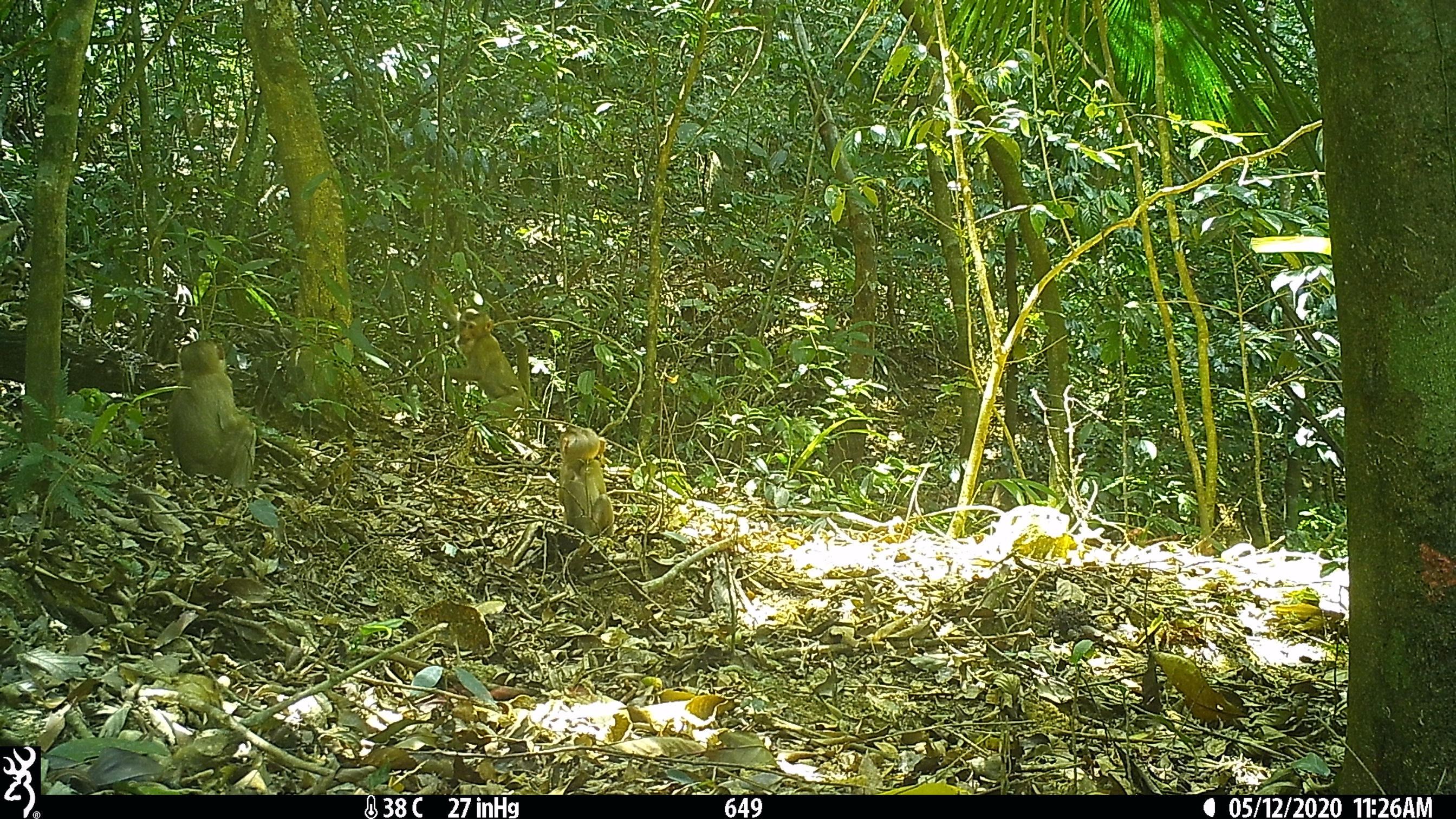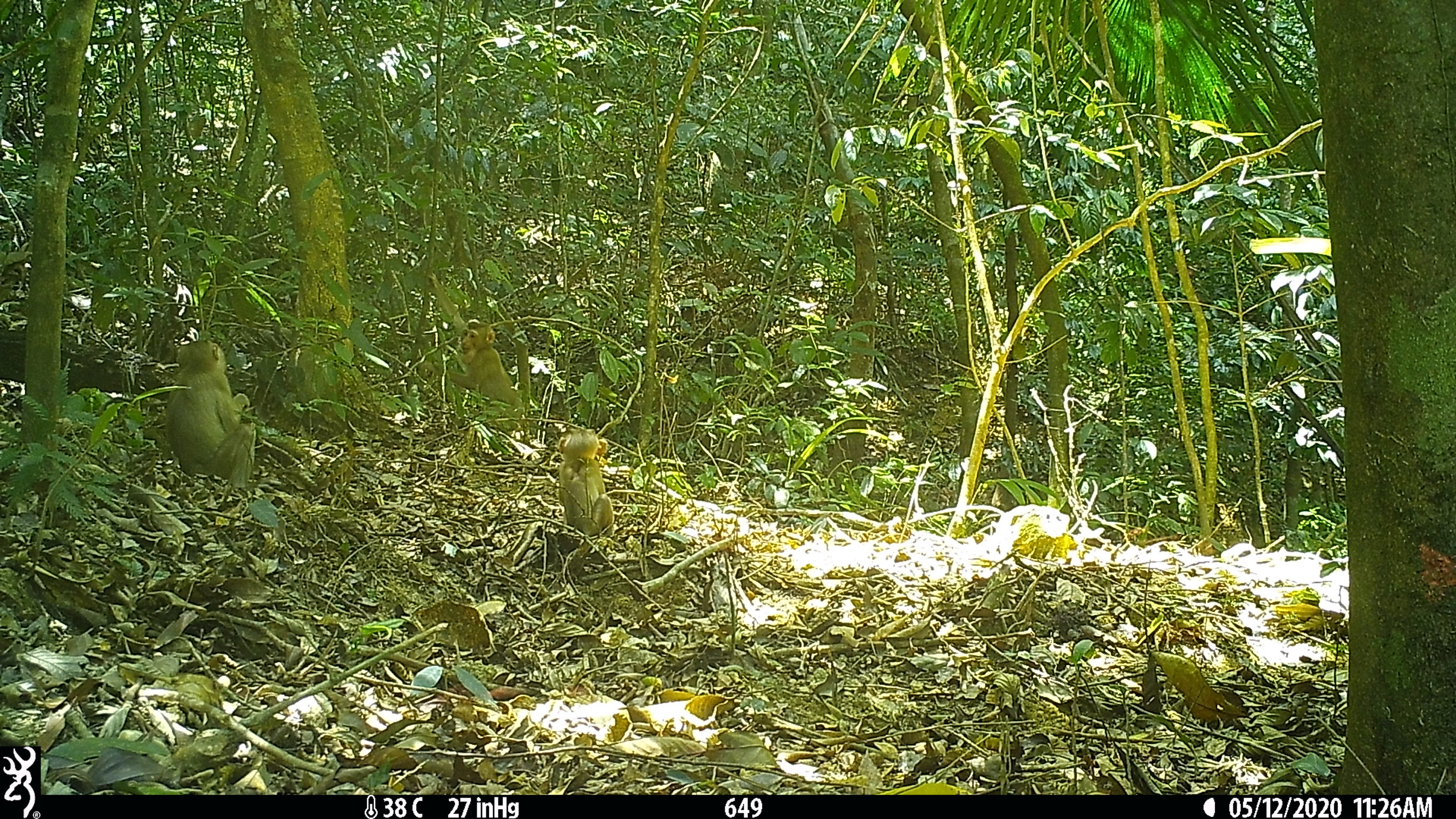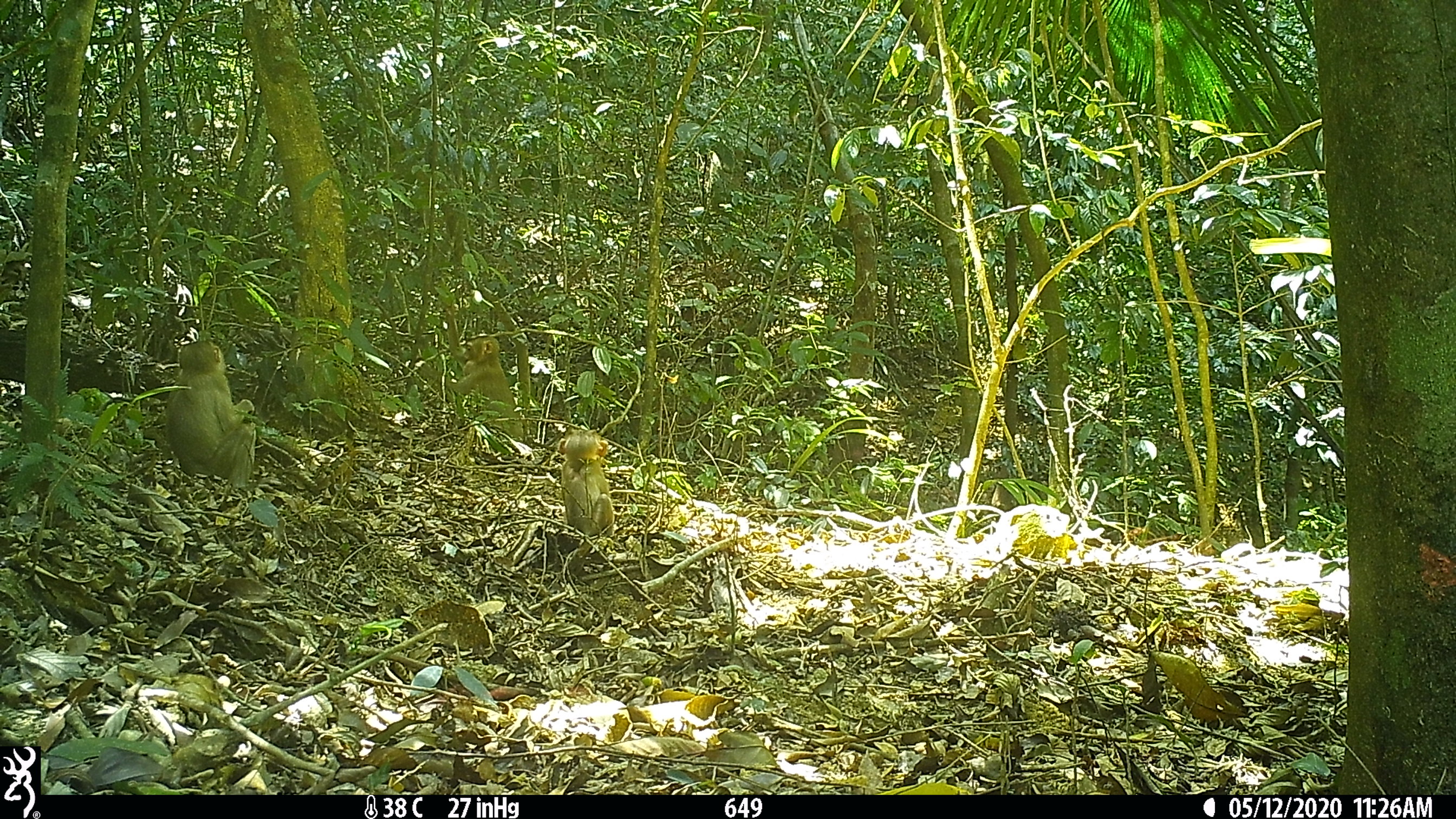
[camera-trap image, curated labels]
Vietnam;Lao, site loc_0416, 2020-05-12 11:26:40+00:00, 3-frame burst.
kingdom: Animalia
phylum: Chordata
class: Mammalia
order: Primates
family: Cercopithecidae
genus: Macaca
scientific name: Macaca nemestrina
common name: pig-tailed macaque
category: pig tailed macaque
Pig tailed macaque (pig-tailed macaque) (Macaca nemestrina). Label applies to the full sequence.